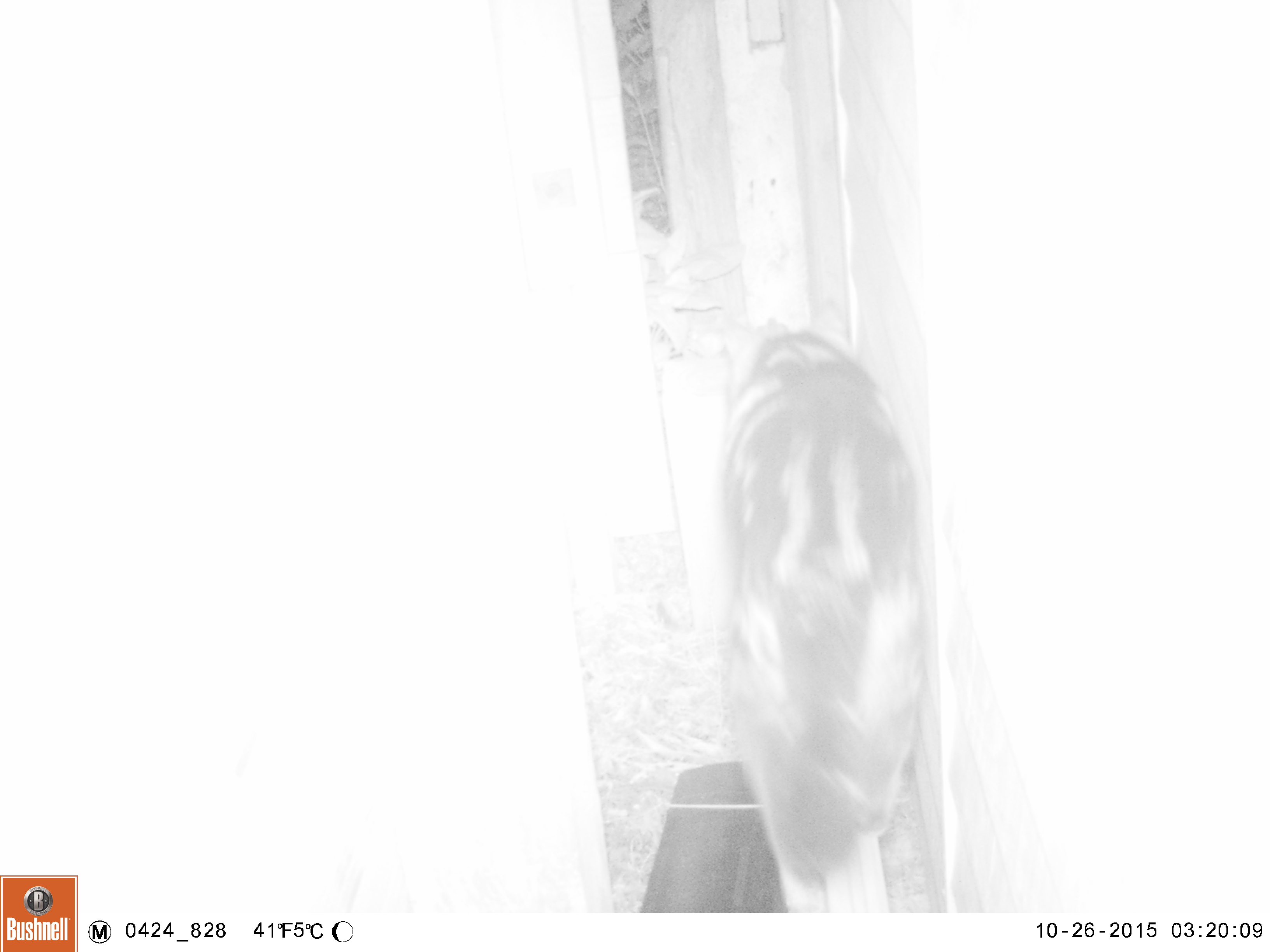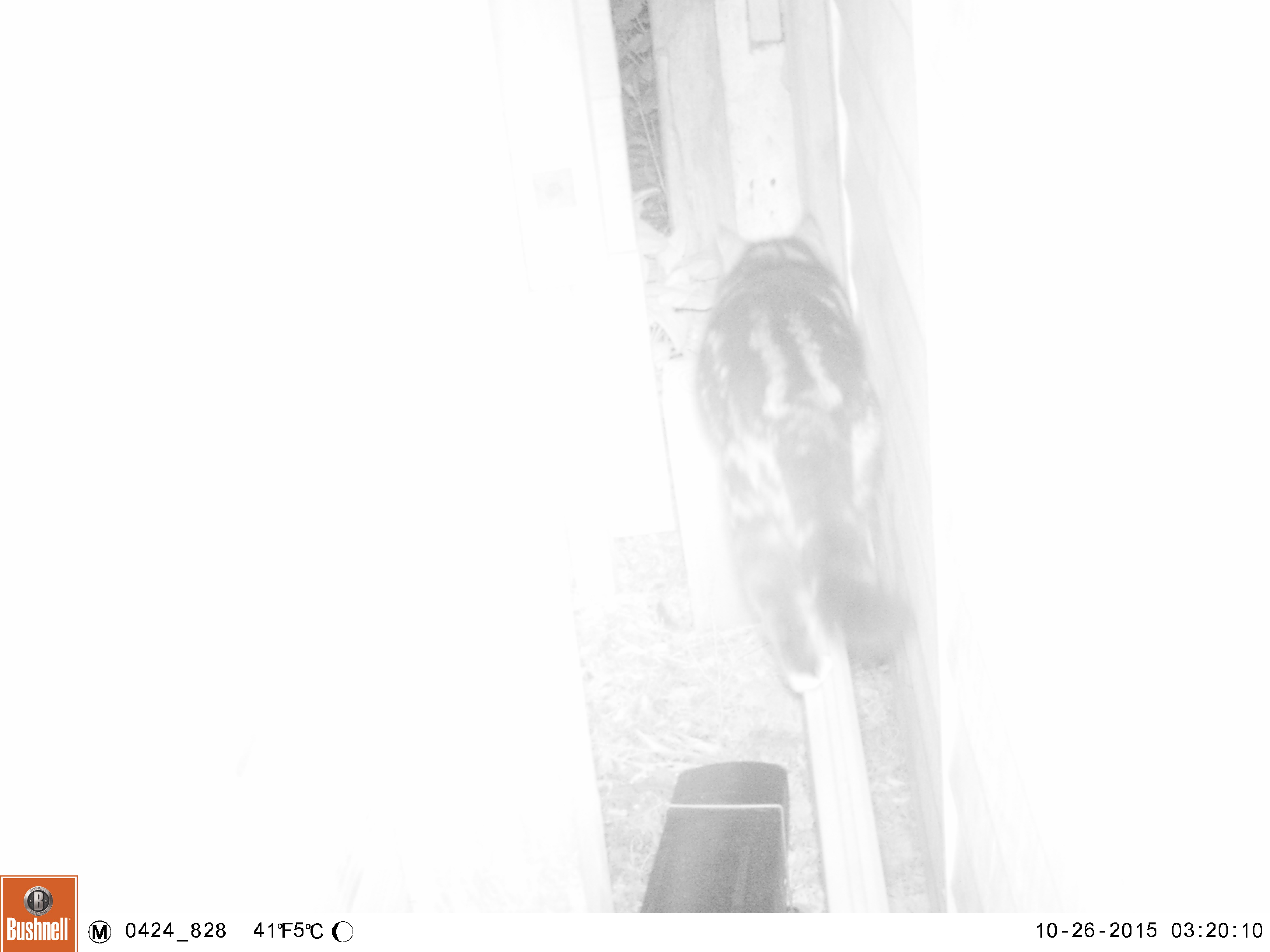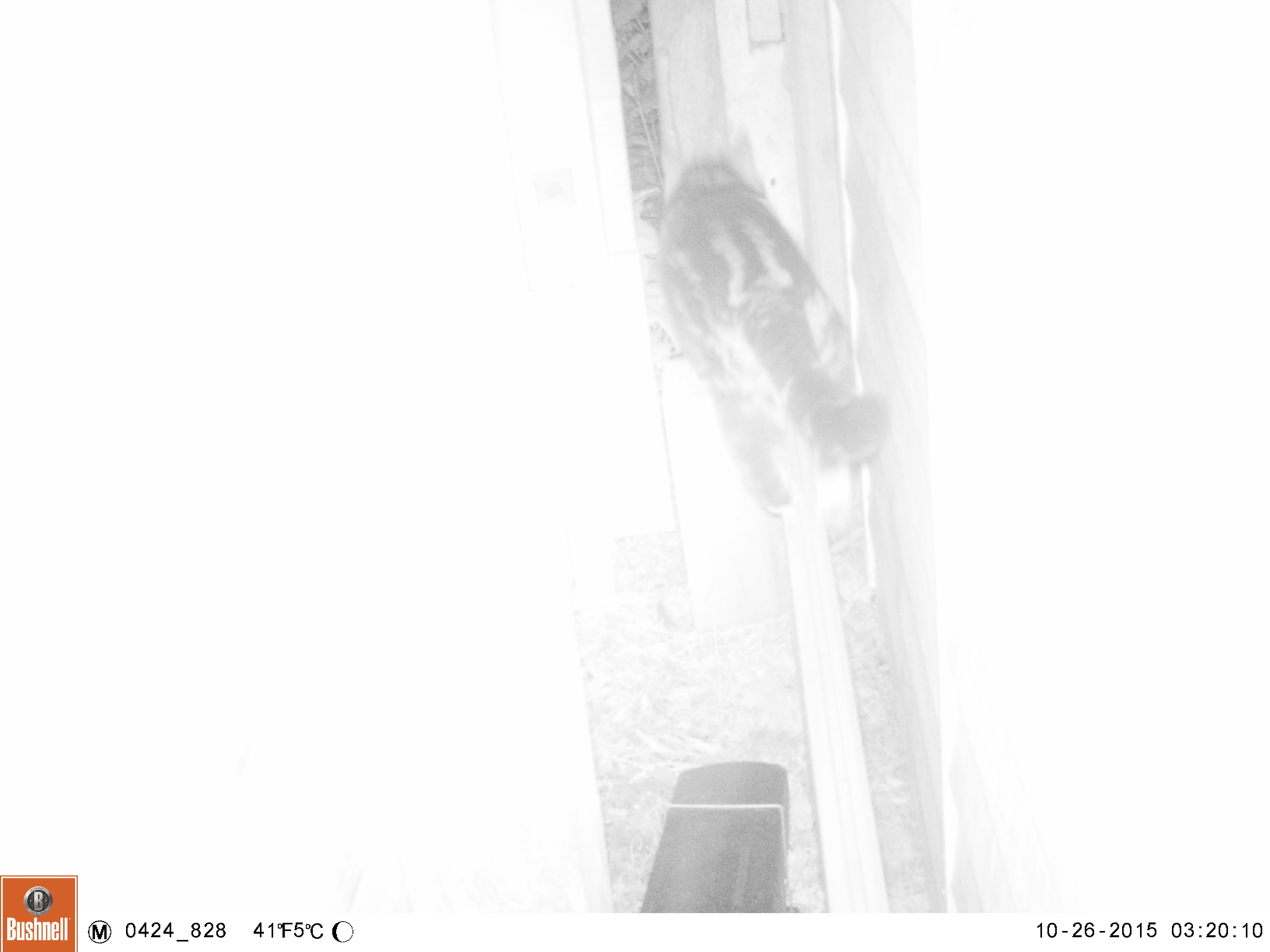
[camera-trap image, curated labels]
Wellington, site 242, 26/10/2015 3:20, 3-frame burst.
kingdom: Animalia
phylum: Chordata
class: Mammalia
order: Carnivora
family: Felidae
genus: Felis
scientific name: Felis catus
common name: cat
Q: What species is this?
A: Cat (Felis catus).